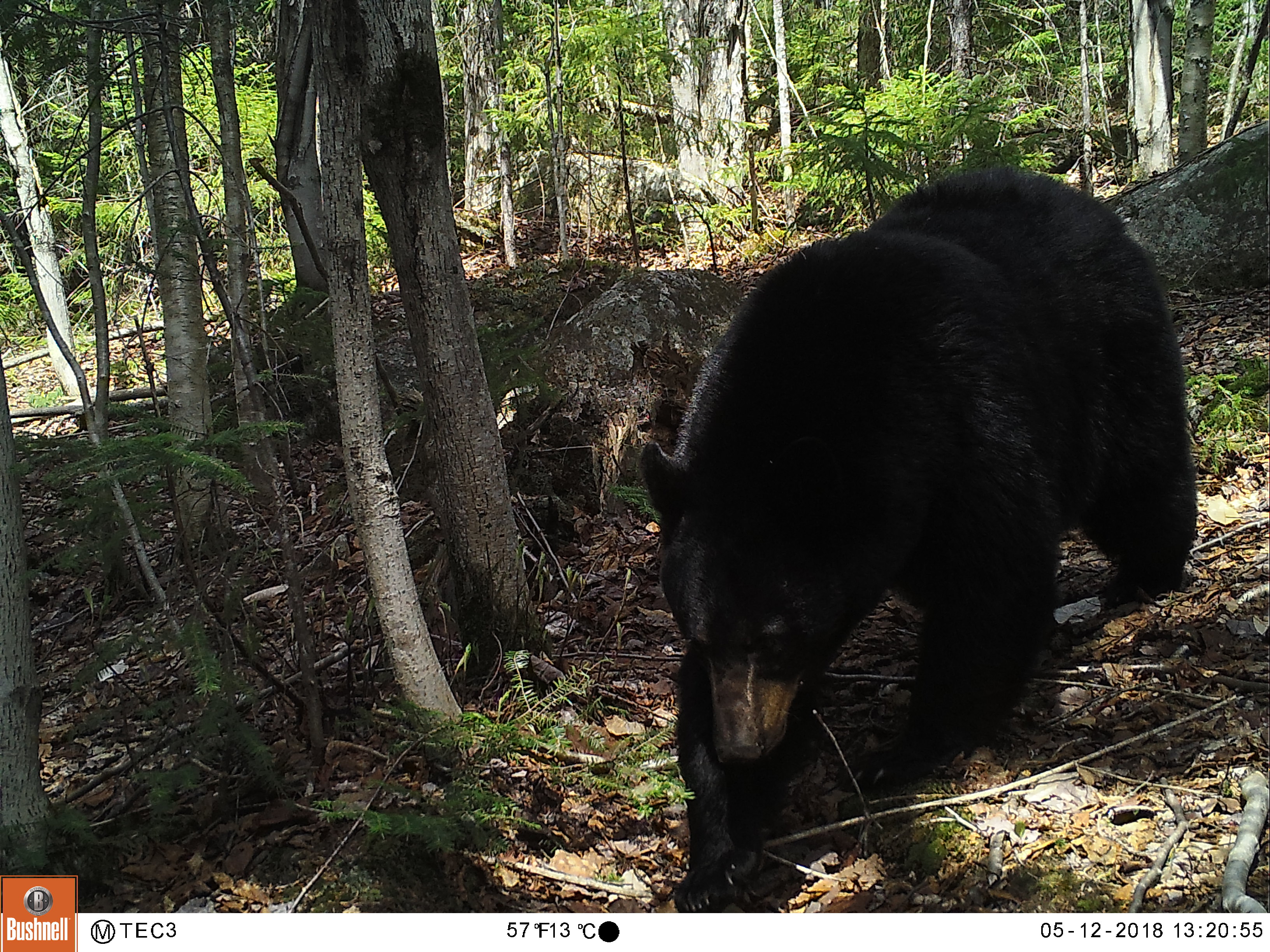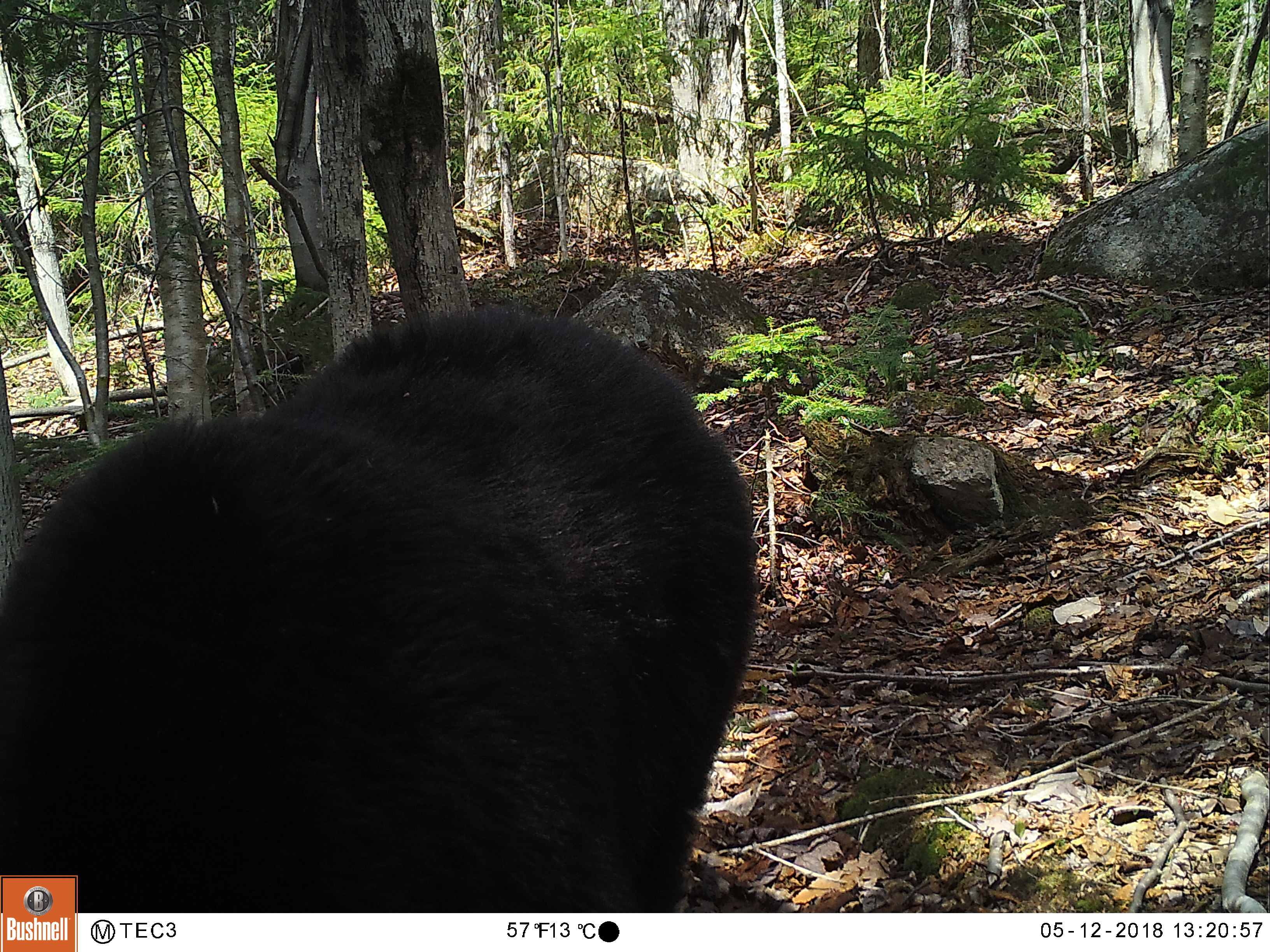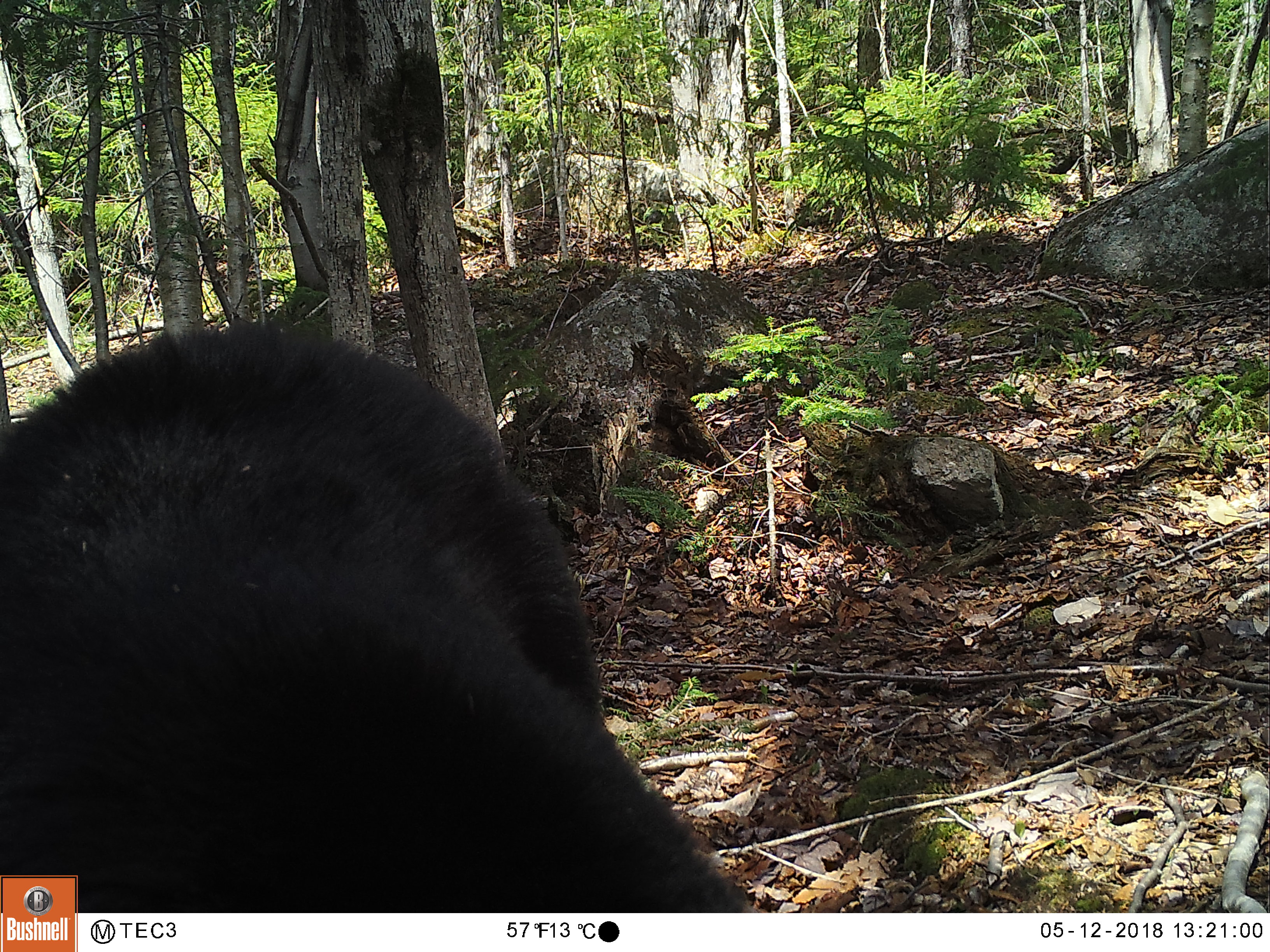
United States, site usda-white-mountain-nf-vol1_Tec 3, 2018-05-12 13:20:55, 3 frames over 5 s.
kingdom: Animalia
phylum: Chordata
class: Mammalia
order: Carnivora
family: Ursidae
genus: Ursus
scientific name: Ursus americanus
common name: black bear